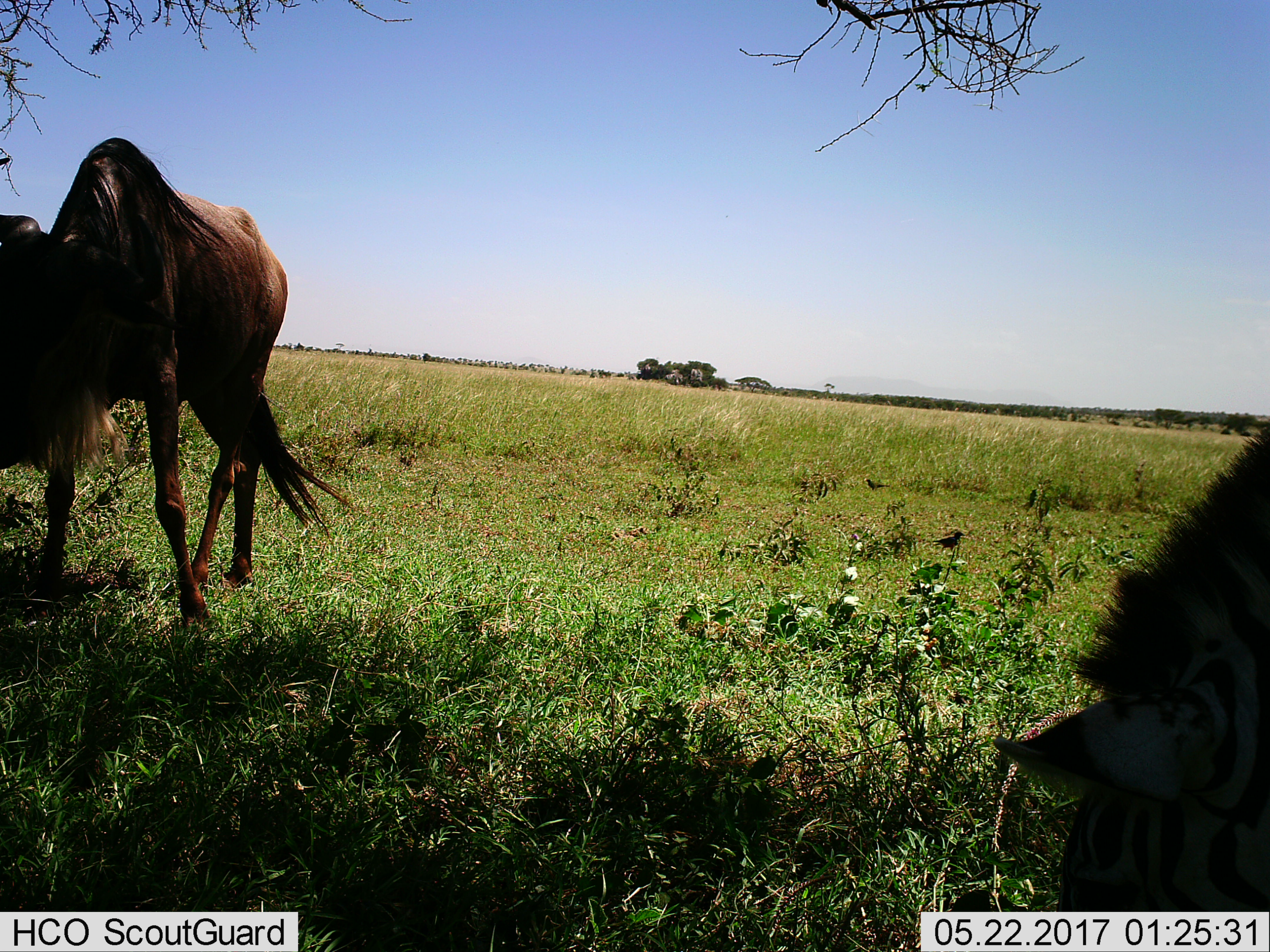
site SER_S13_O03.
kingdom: Animalia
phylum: Chordata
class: Mammalia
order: Artiodactyla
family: Bovidae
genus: Connochaetes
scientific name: Connochaetes taurinus taurinus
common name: blue wildebeest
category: wildebeestblue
Wildebeestblue (blue wildebeest) (Connochaetes taurinus taurinus), count 2. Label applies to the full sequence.